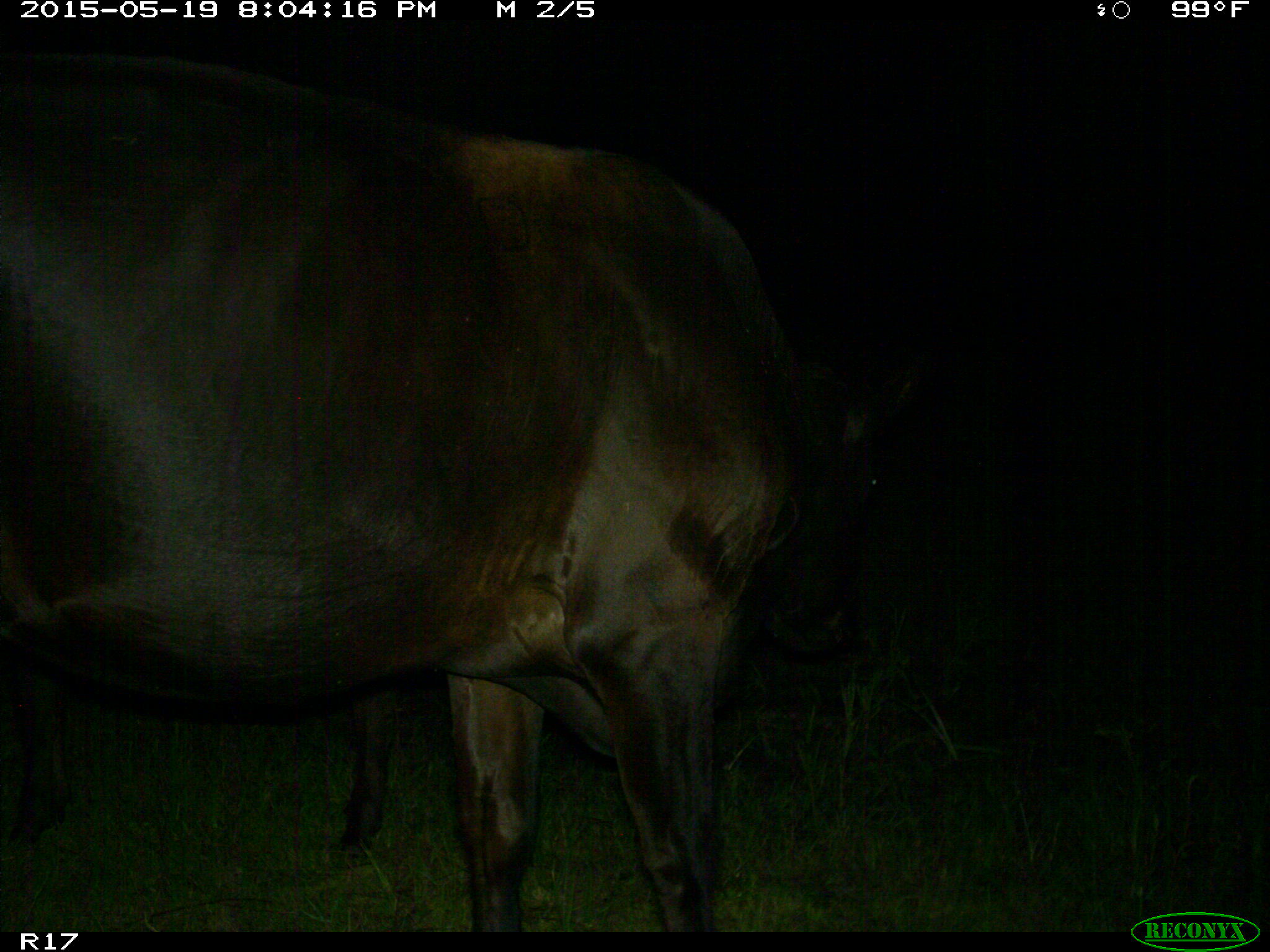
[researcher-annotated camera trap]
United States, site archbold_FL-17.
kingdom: Animalia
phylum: Chordata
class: Mammalia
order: Artiodactyla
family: Bovidae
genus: Bos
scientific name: Bos taurus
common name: domestic cow